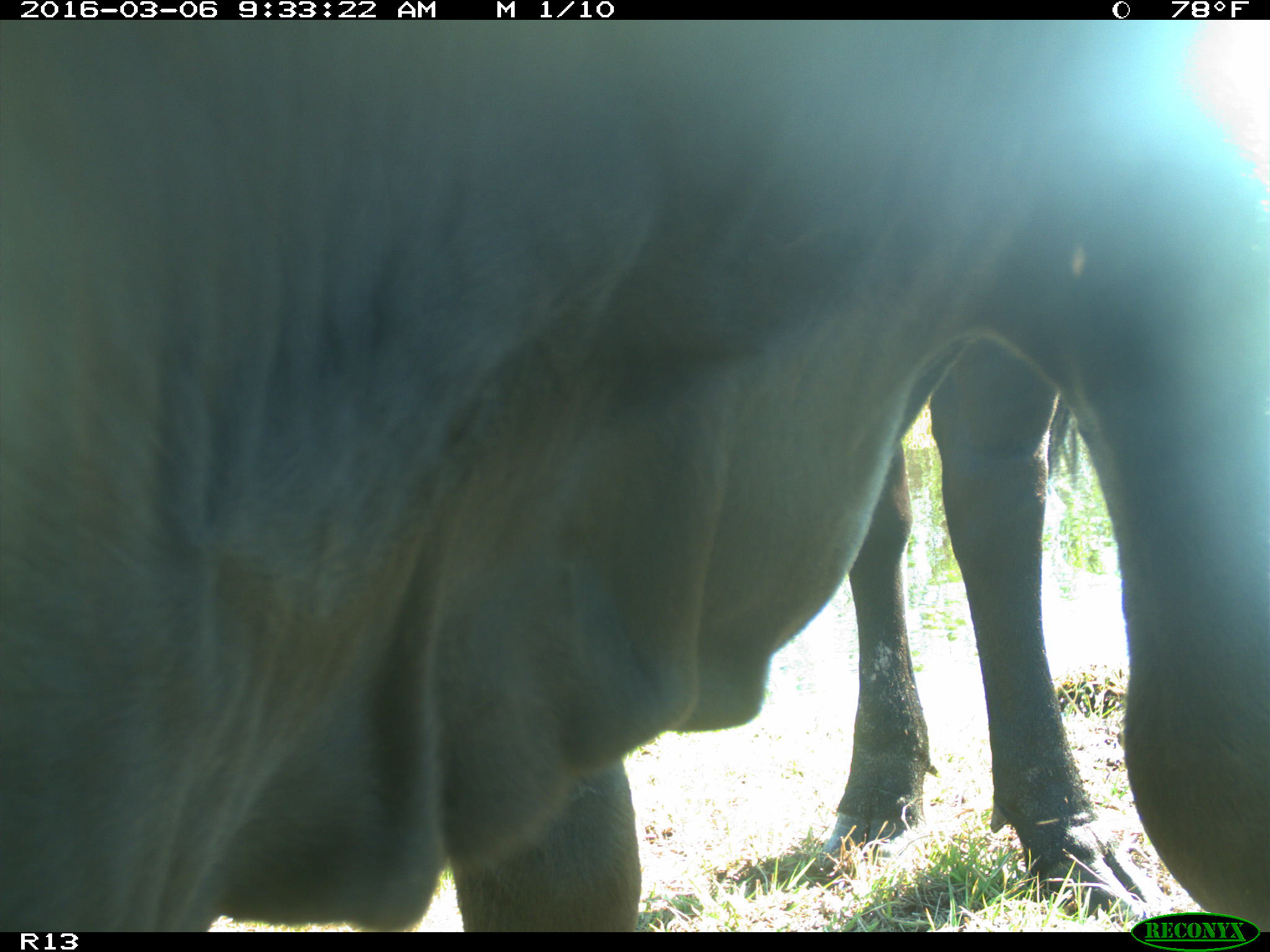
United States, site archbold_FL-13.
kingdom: Animalia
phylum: Chordata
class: Mammalia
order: Artiodactyla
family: Bovidae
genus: Bos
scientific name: Bos taurus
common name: domestic cow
Bos taurus (domestic cow).